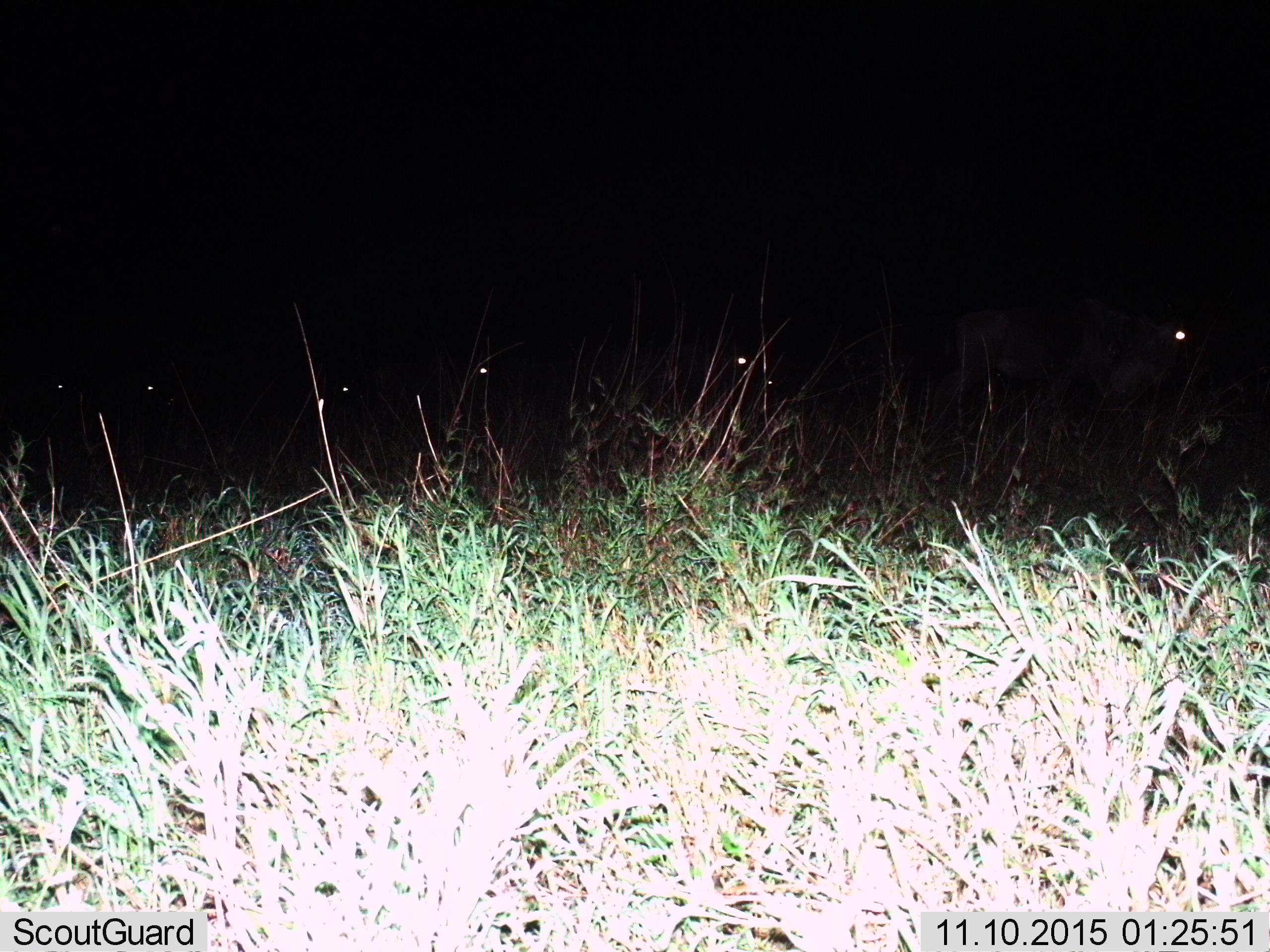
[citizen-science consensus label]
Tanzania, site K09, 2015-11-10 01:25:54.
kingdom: Animalia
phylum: Chordata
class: Mammalia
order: Artiodactyla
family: Bovidae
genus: Connochaetes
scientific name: Connochaetes taurinus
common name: blue wildebeest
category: wildebeest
Wildebeest (blue wildebeest) (Connochaetes taurinus), count 6. Behavior (volunteer vote fractions): standing 60%, resting 0%, moving 60%, interacting 0%. Young present (vote fraction): 0%. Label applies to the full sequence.